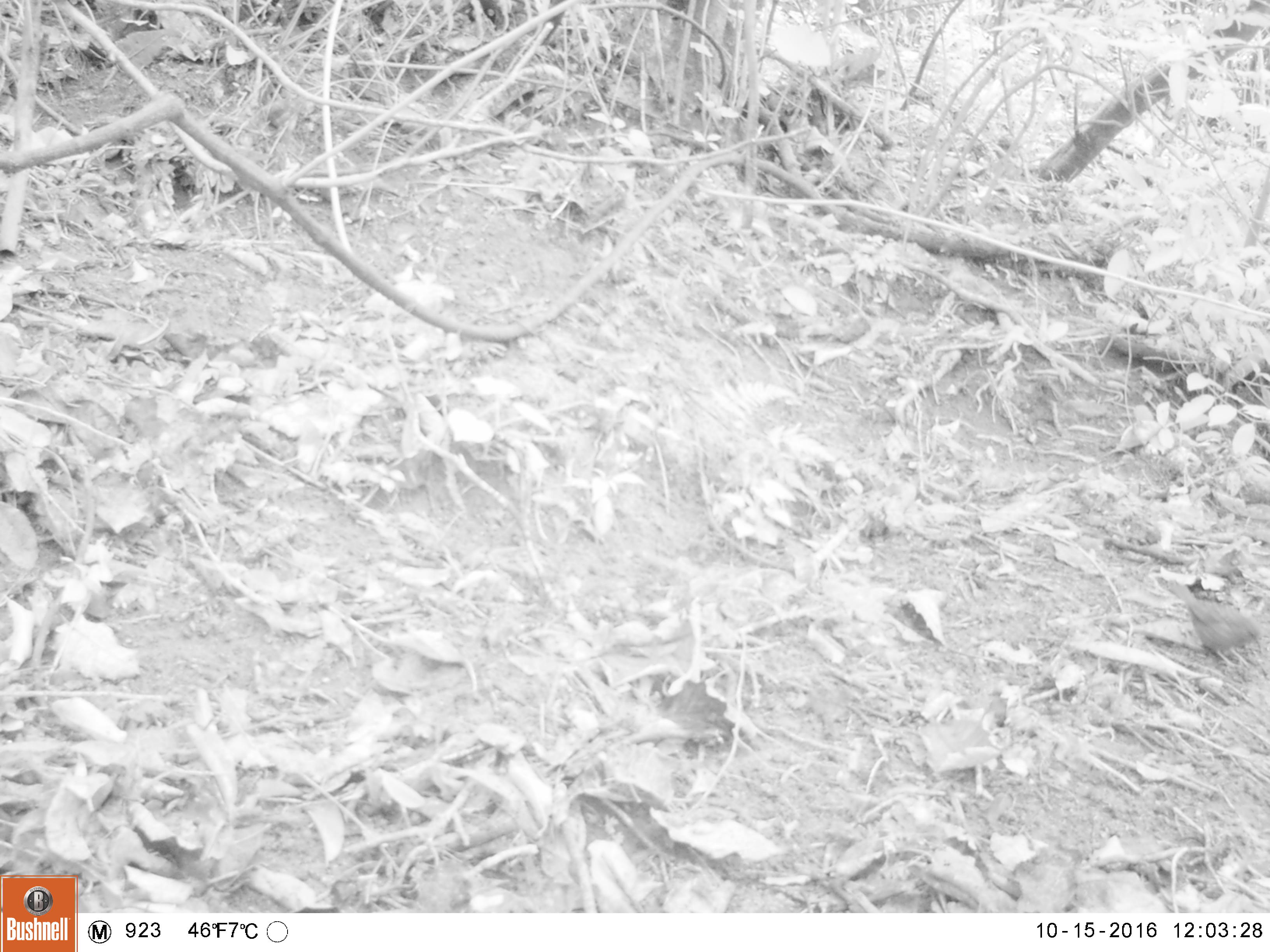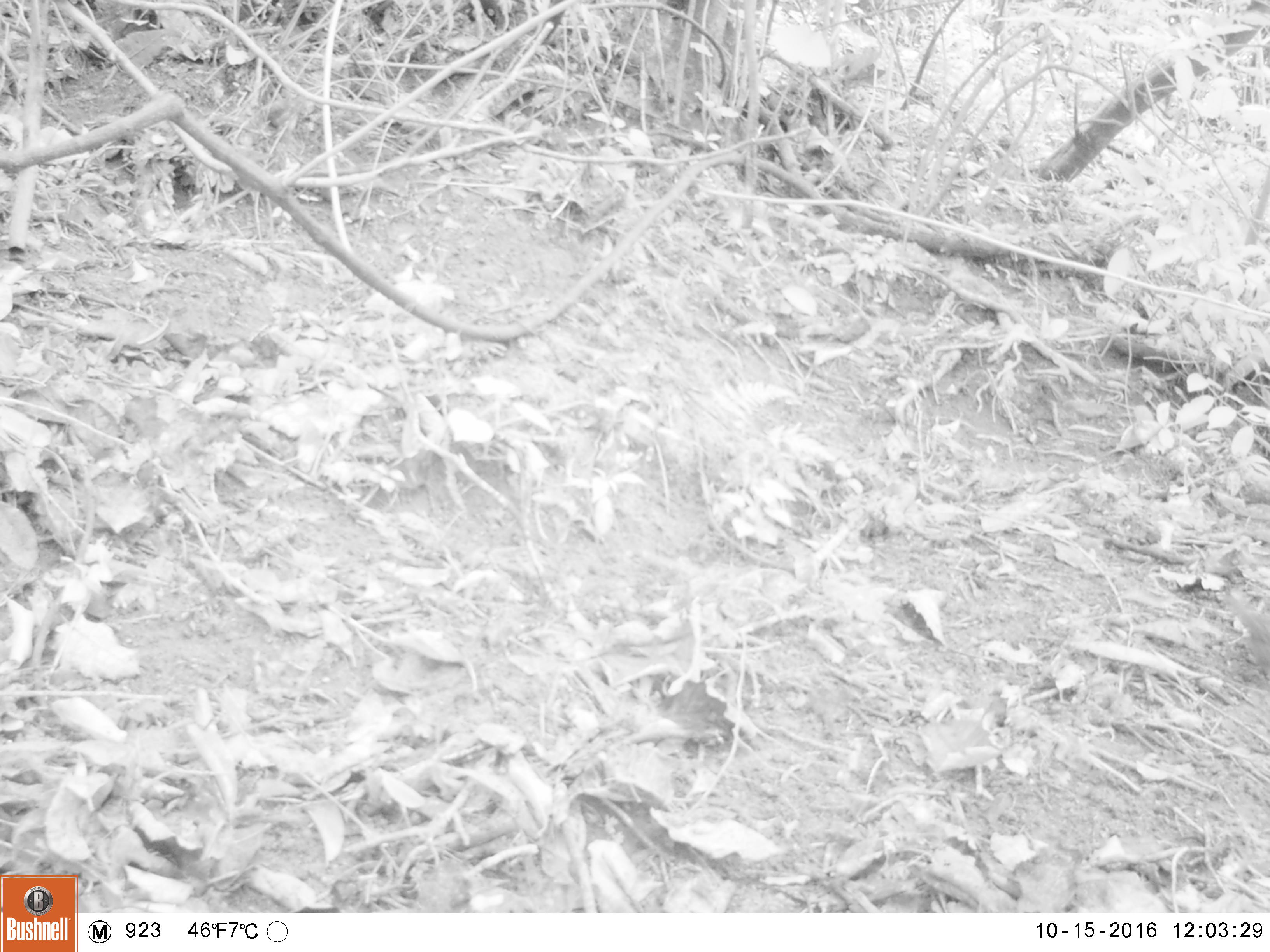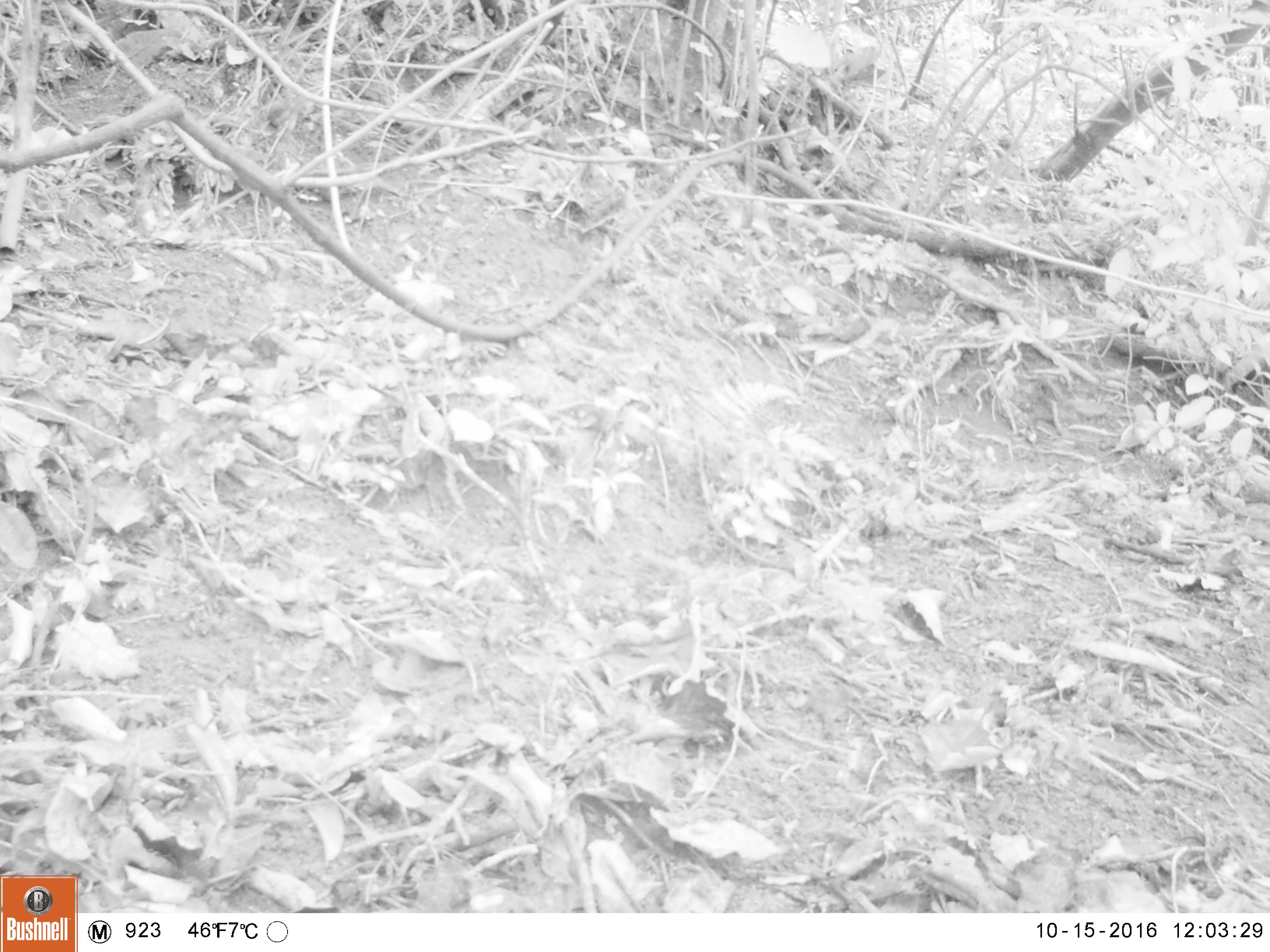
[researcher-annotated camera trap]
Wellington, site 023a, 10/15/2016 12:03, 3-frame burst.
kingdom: Animalia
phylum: Chordata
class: Aves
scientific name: Aves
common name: bird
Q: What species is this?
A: Bird (Aves).